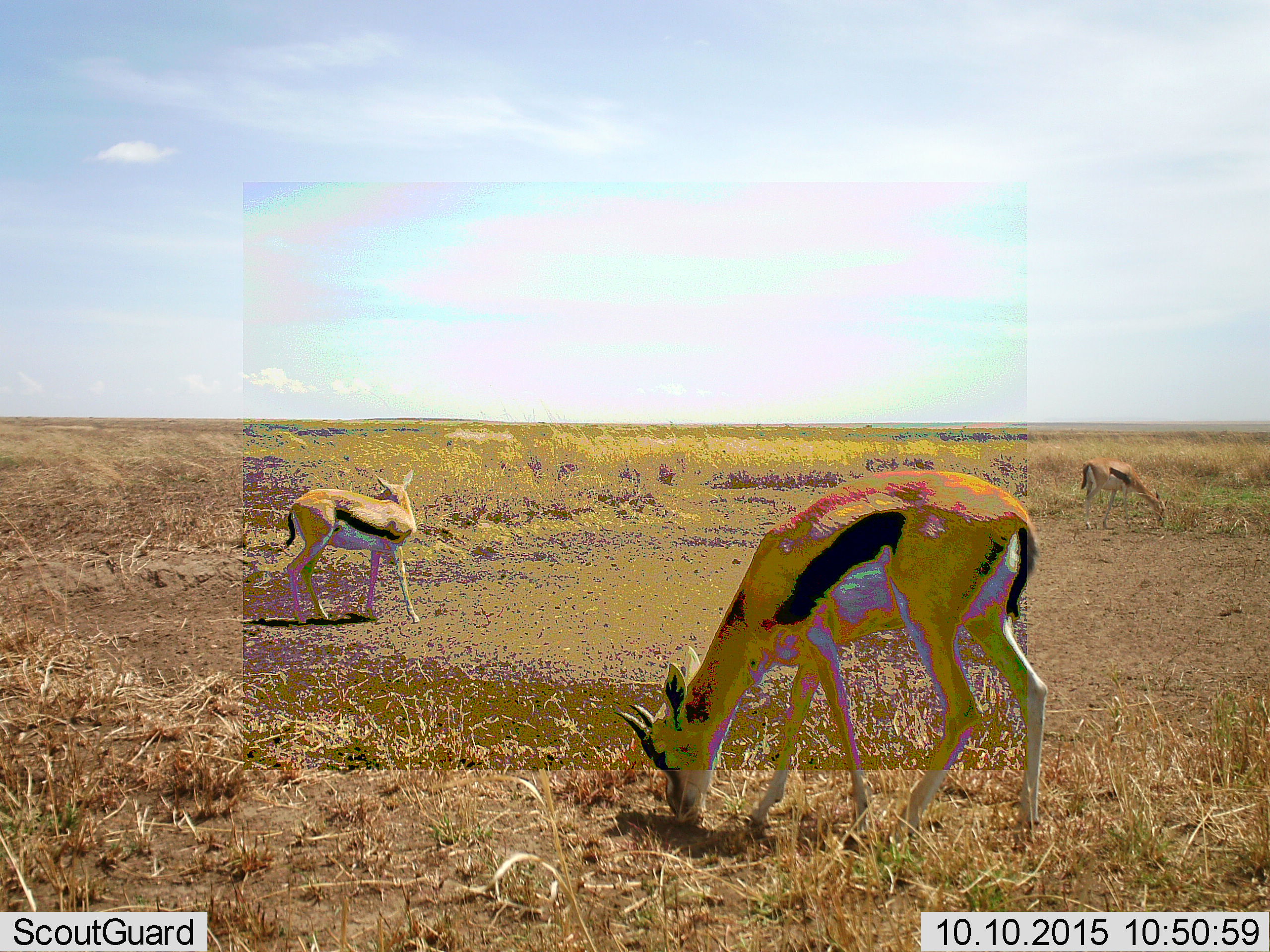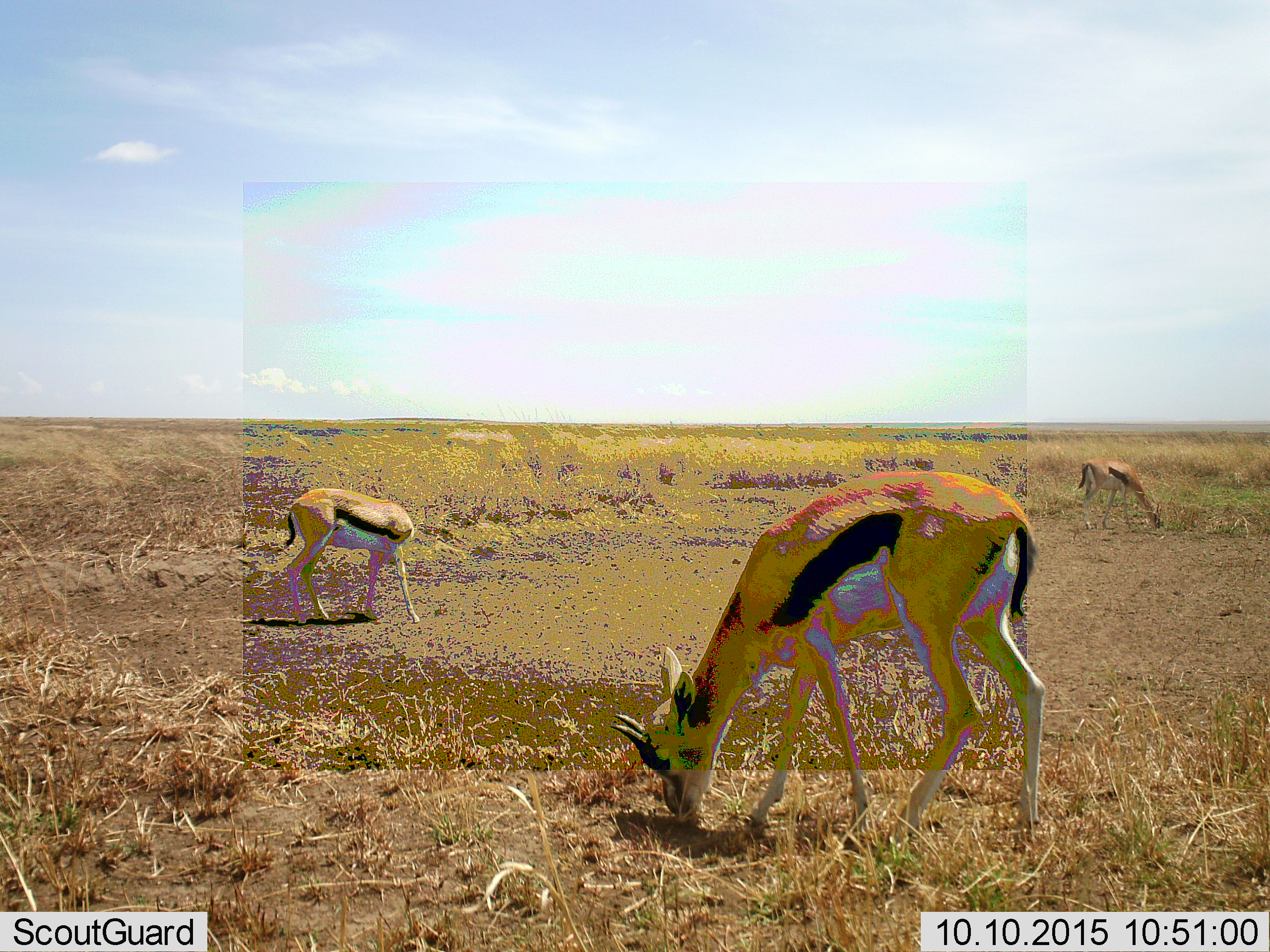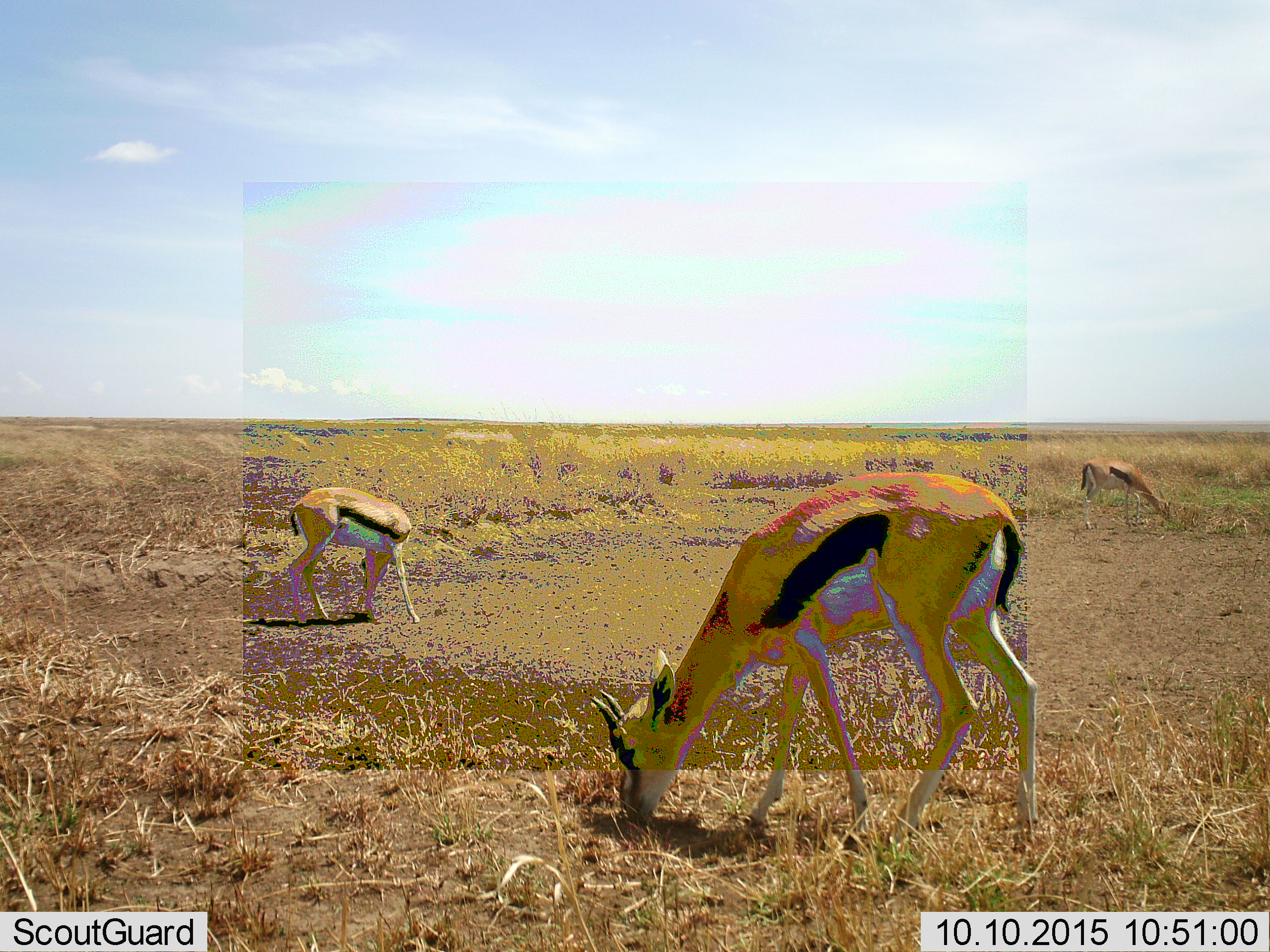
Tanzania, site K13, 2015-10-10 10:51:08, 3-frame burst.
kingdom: Animalia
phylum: Chordata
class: Mammalia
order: Artiodactyla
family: Bovidae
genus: Eudorcas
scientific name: Eudorcas thomsonii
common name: thomson's gazelle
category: gazellethomsons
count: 3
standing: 30%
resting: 0%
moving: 10%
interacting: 0%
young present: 20%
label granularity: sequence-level